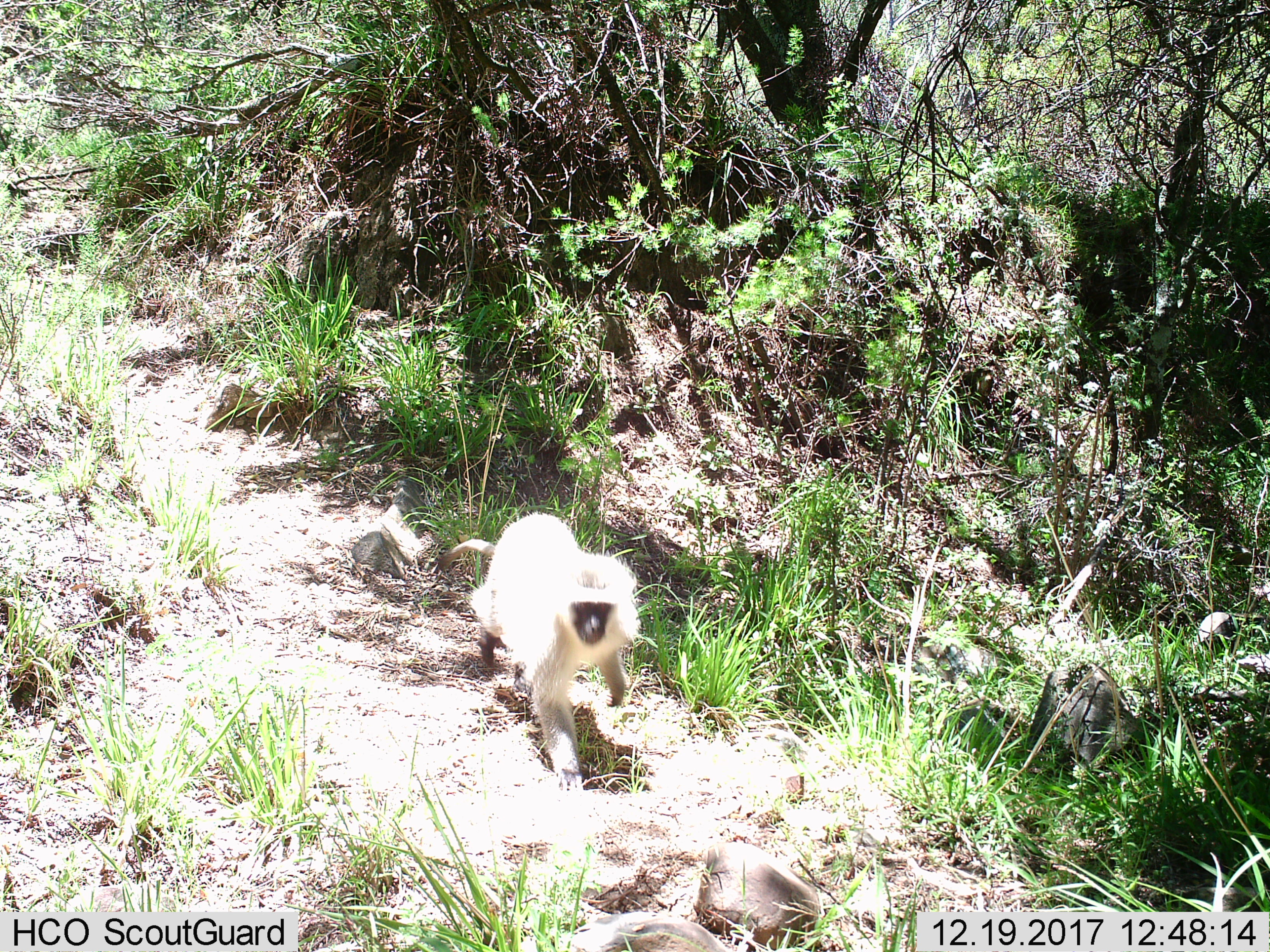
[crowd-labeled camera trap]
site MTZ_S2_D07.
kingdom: Animalia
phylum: Chordata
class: Mammalia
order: Primates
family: Cercopithecidae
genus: Chlorocebus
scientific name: Chlorocebus pygerythrus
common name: vervet monkey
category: monkeyvervet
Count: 1.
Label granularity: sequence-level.